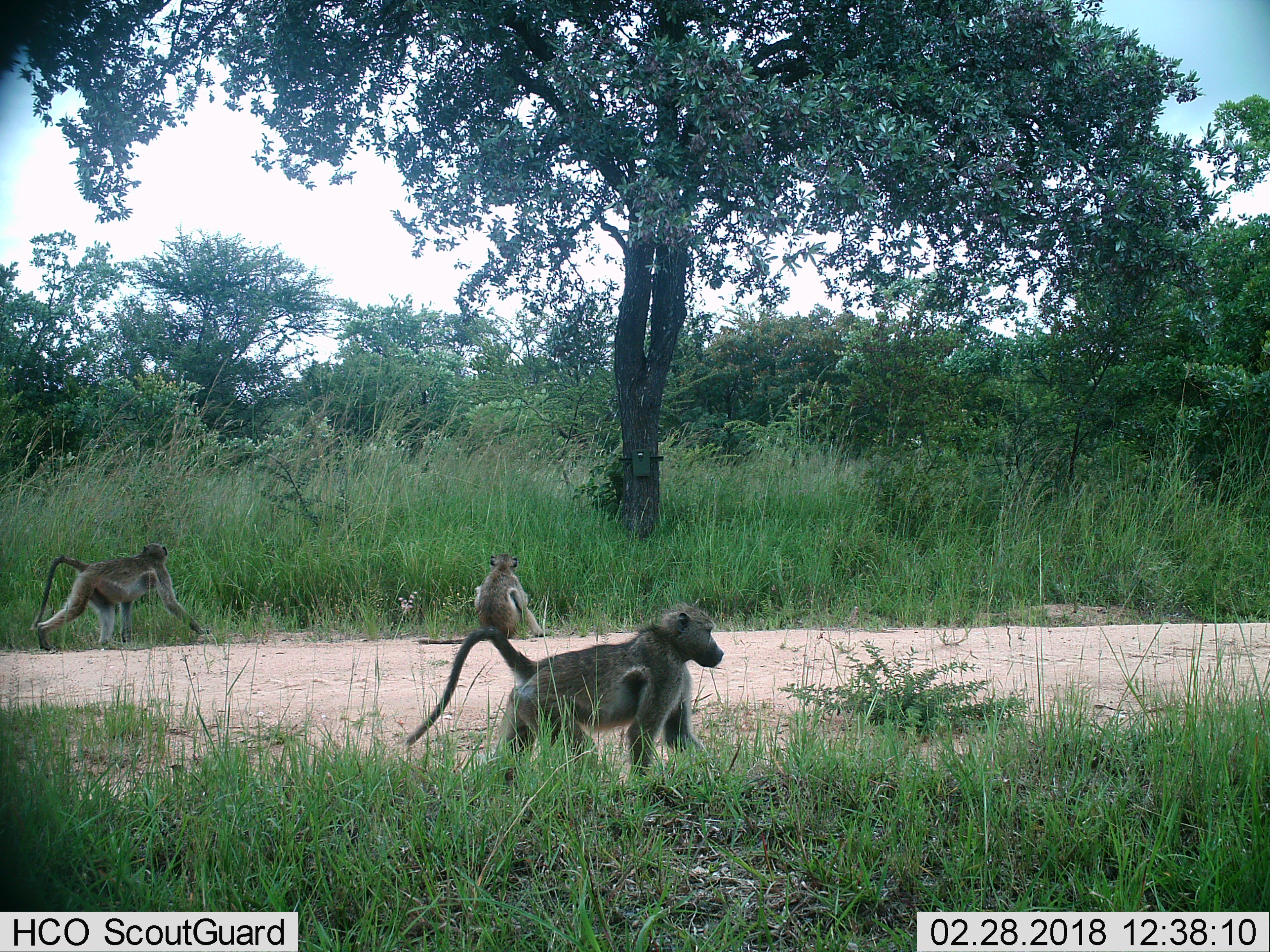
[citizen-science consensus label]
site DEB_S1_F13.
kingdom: Animalia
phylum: Chordata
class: Mammalia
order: Primates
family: Cercopithecidae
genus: Papio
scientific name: Papio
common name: baboon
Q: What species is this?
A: Baboon (Papio).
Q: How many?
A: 3.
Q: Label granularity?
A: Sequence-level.